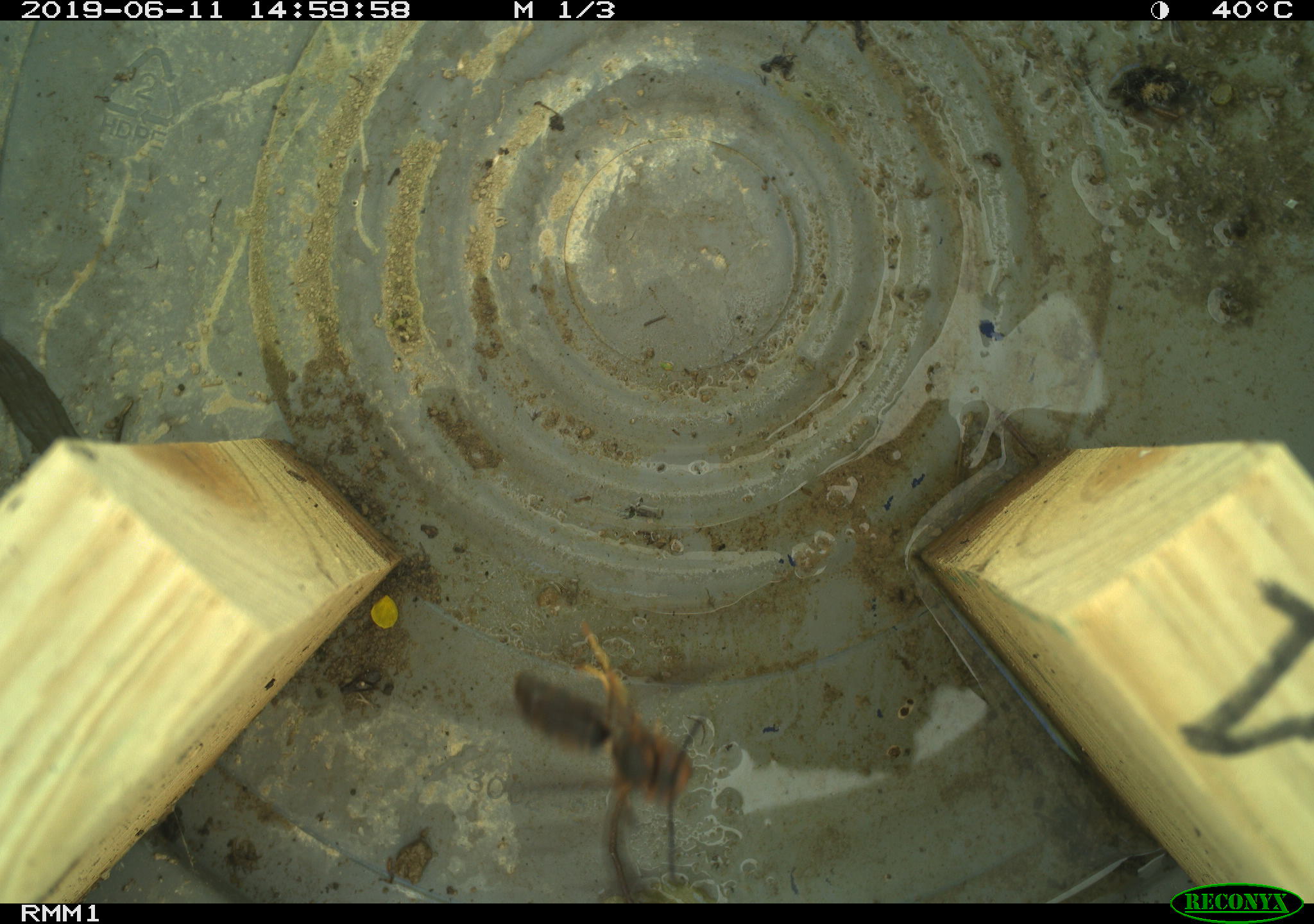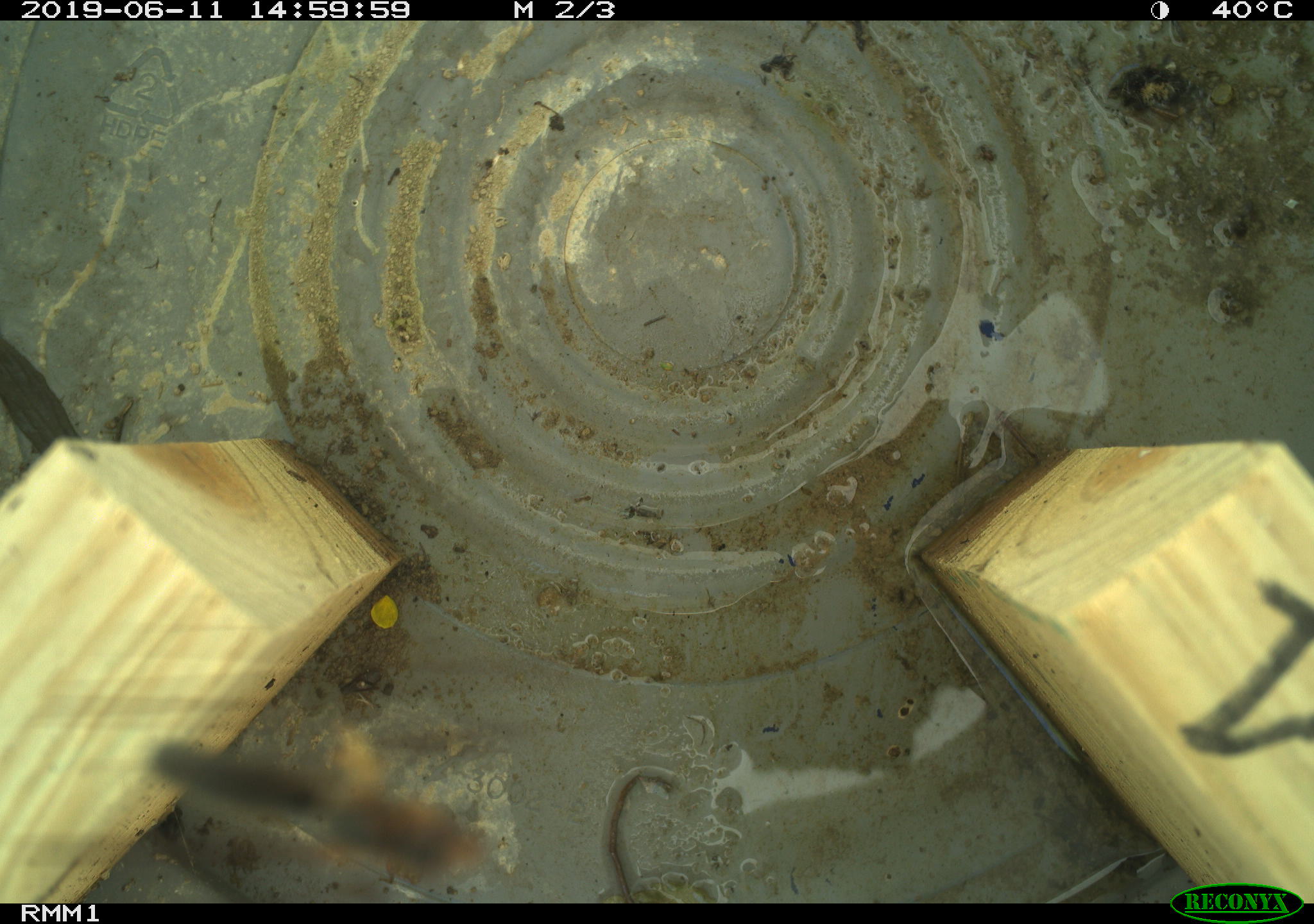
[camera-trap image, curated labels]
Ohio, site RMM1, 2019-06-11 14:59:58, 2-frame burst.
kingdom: Animalia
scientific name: Animalia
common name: animal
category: invertebrate